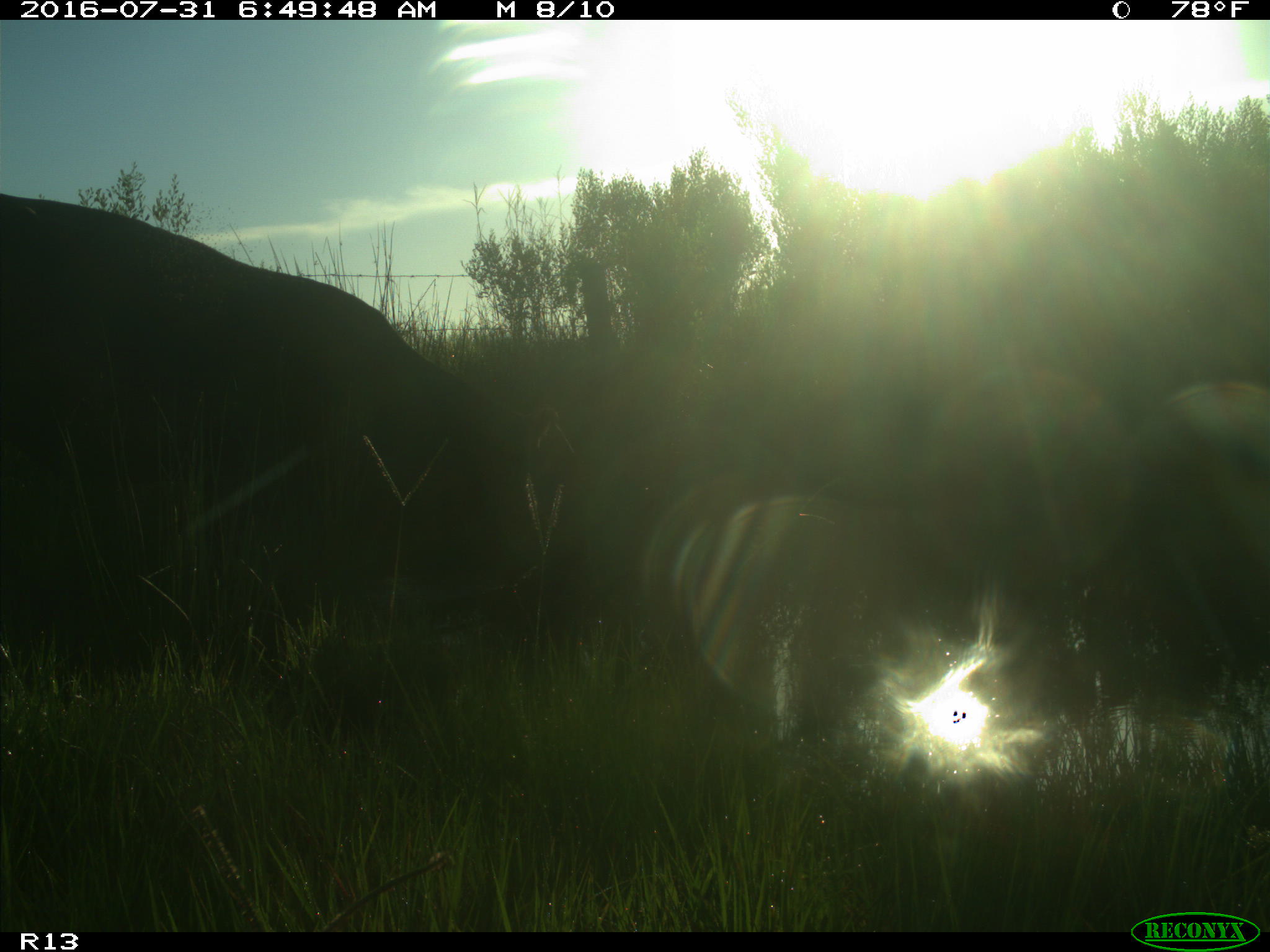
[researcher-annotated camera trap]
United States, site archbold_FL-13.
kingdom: Animalia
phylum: Chordata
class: Mammalia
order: Artiodactyla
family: Bovidae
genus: Bos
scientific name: Bos taurus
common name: domestic cow